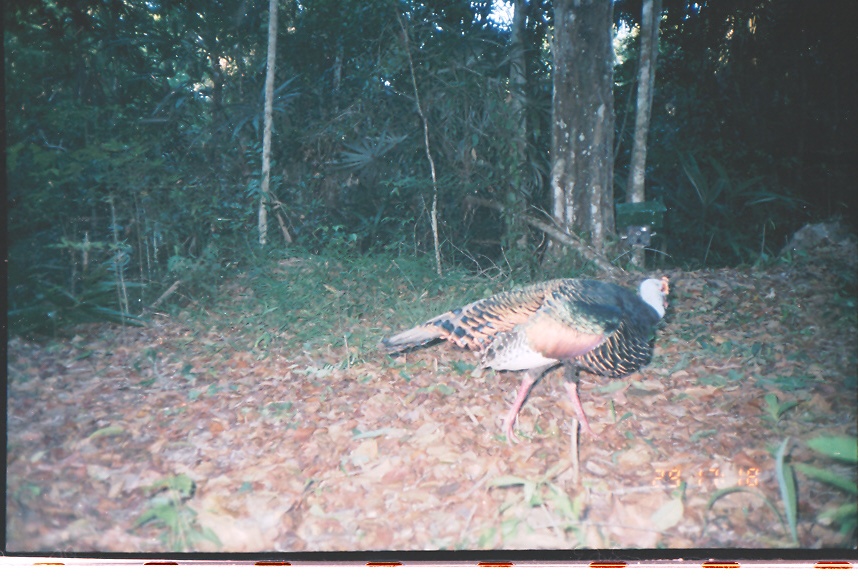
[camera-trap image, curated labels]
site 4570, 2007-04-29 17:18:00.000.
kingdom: Animalia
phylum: Chordata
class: Aves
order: Galliformes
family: Phasianidae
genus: Meleagris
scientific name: Meleagris ocellata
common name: ocellated turkey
Meleagris ocellata (ocellated turkey), count 1.